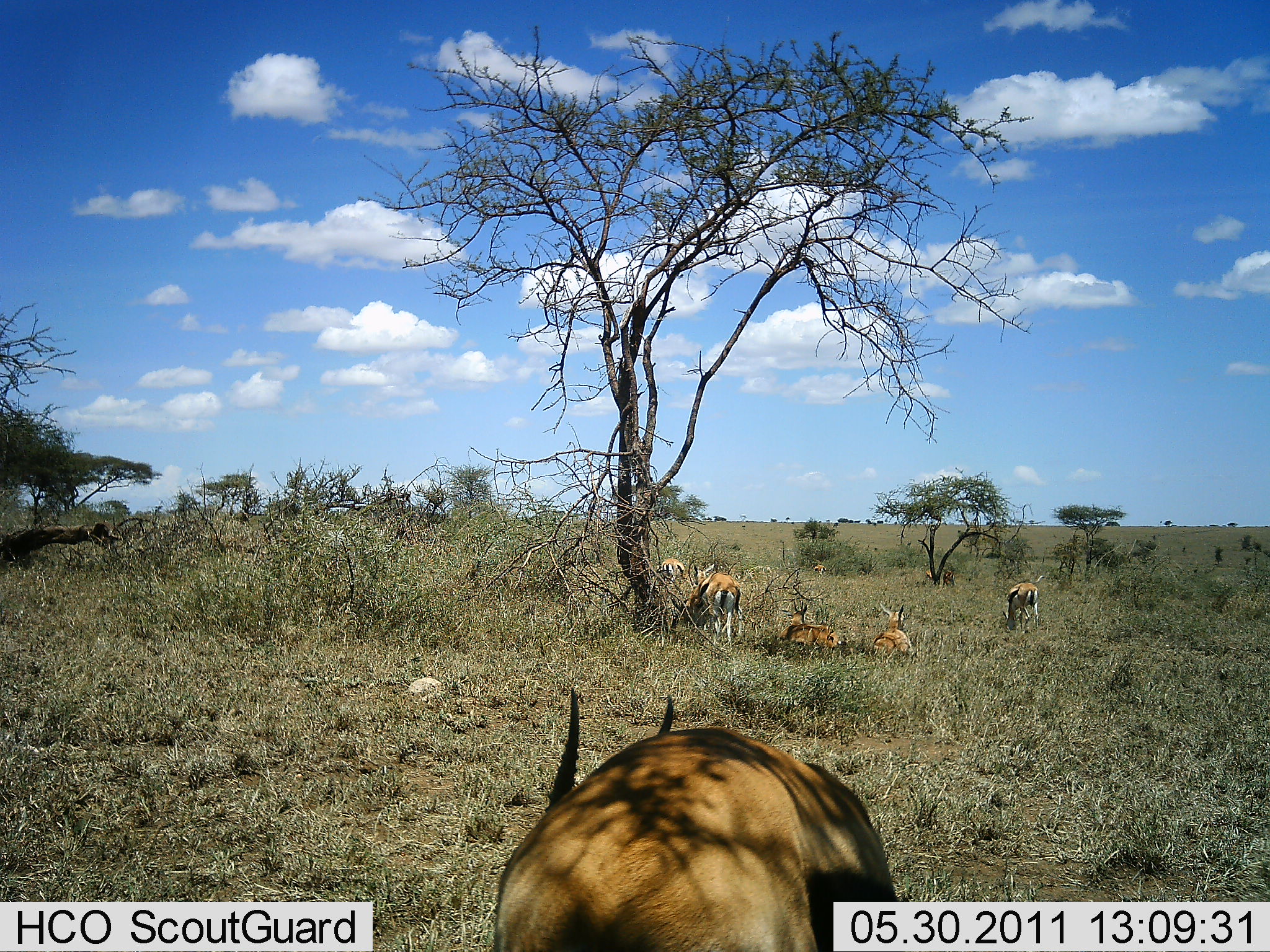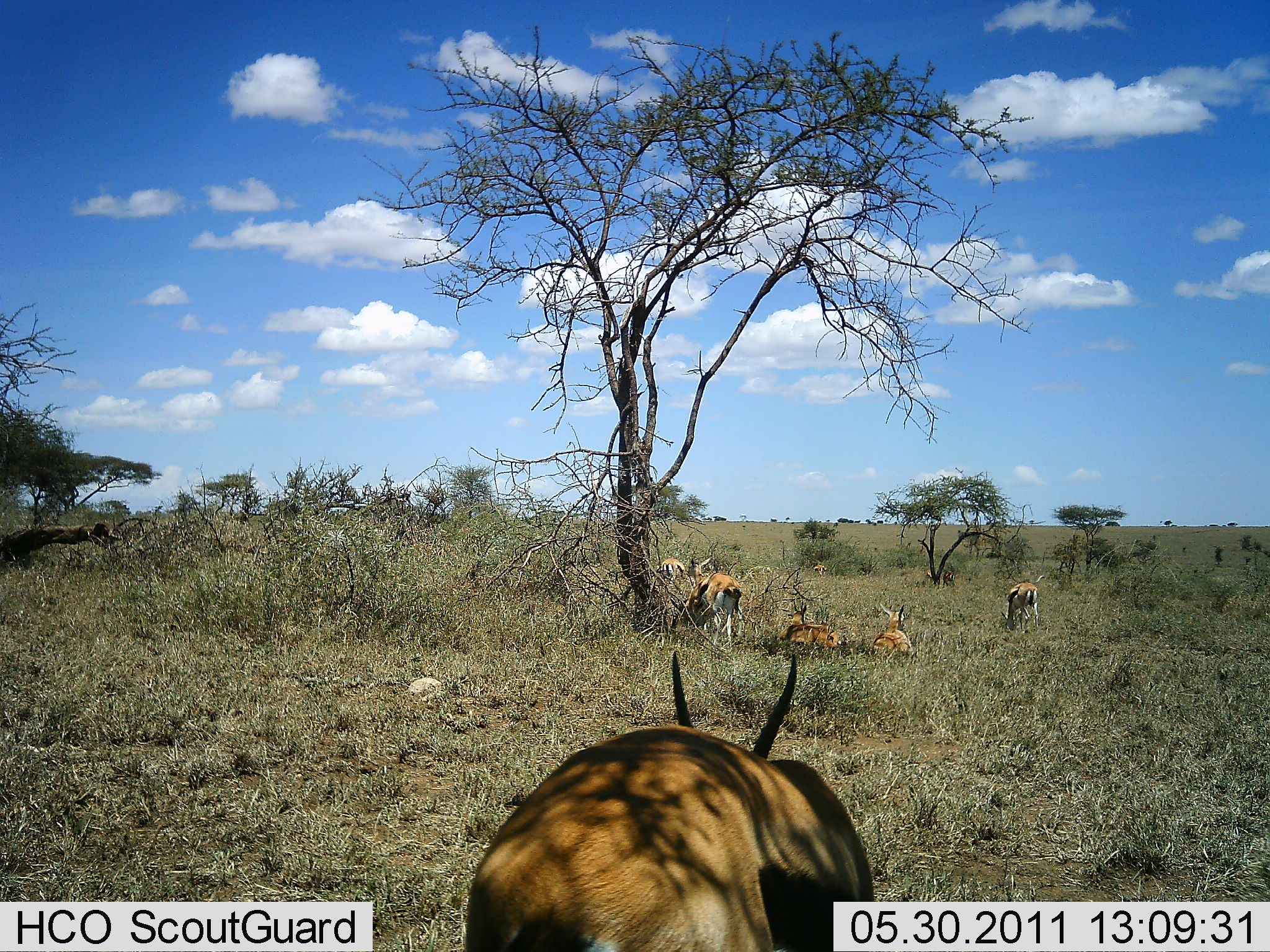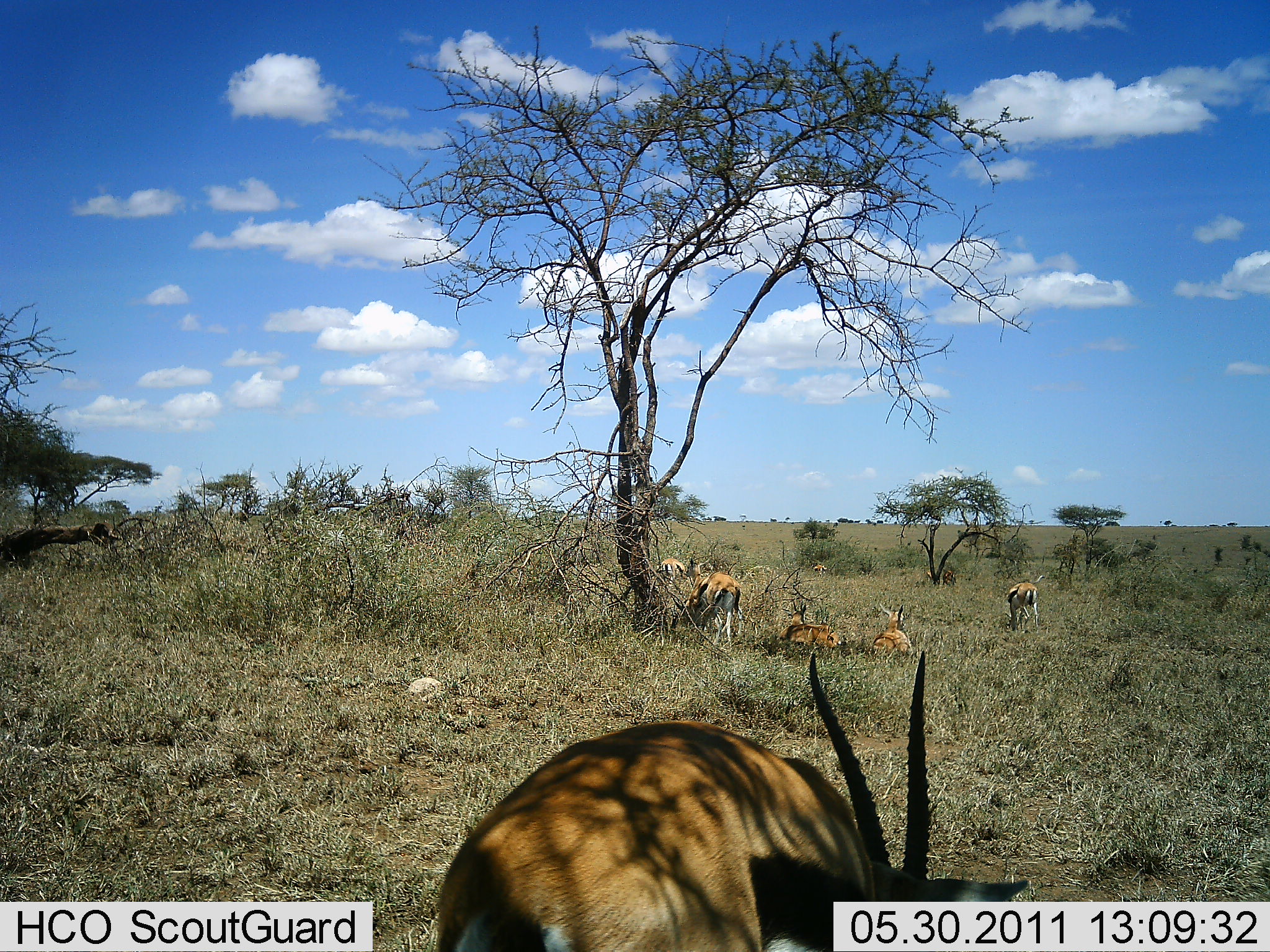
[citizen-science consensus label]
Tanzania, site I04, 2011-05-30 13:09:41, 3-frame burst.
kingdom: Animalia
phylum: Chordata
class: Mammalia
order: Artiodactyla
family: Bovidae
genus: Eudorcas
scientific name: Eudorcas thomsonii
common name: thomson's gazelle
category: gazellethomsons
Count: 6.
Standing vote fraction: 73%.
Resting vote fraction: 91%.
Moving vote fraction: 18%.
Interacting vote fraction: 0%.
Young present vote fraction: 0%.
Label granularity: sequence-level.